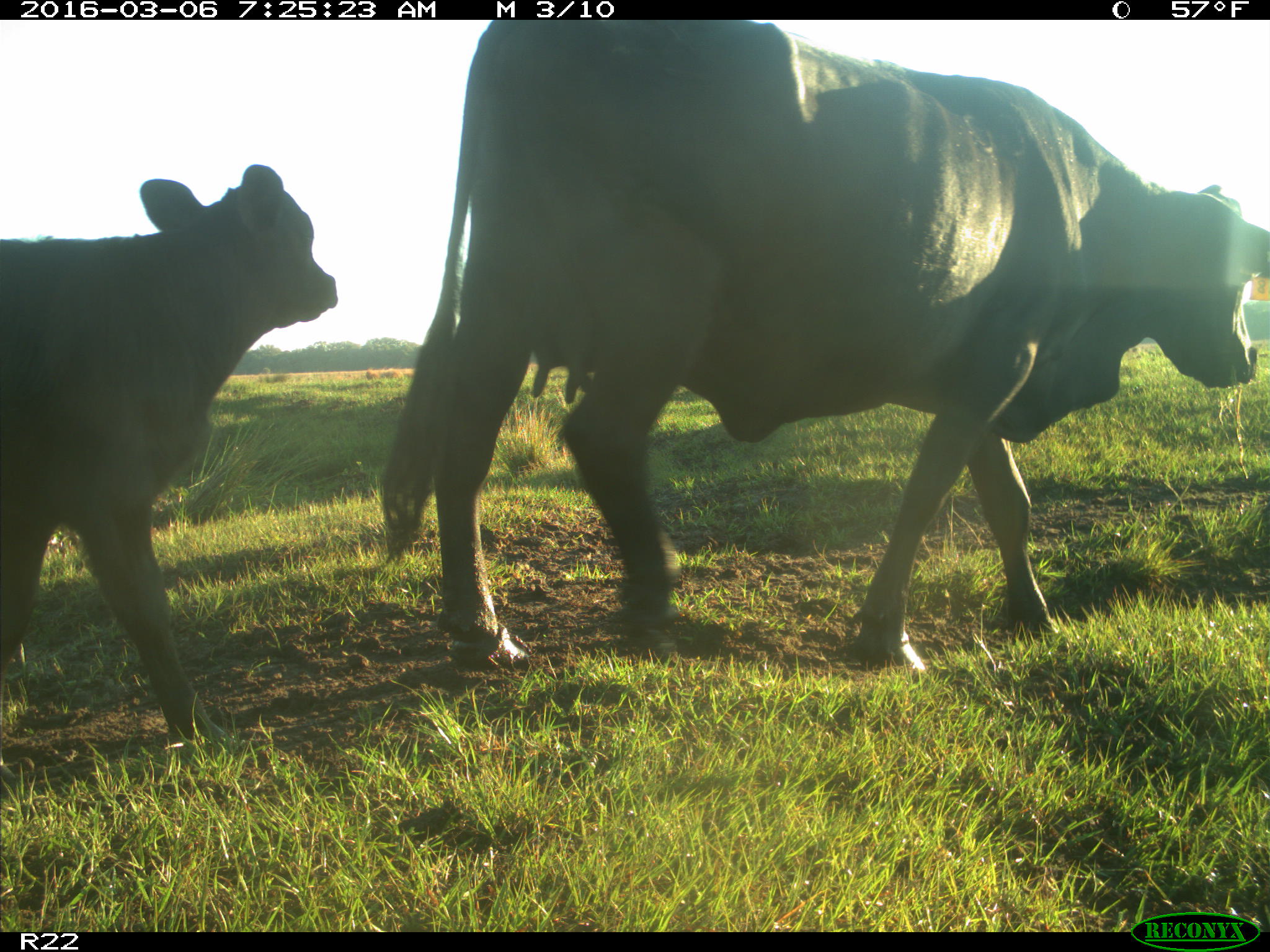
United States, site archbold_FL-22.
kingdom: Animalia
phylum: Chordata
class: Mammalia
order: Artiodactyla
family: Bovidae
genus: Bos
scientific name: Bos taurus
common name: domestic cow